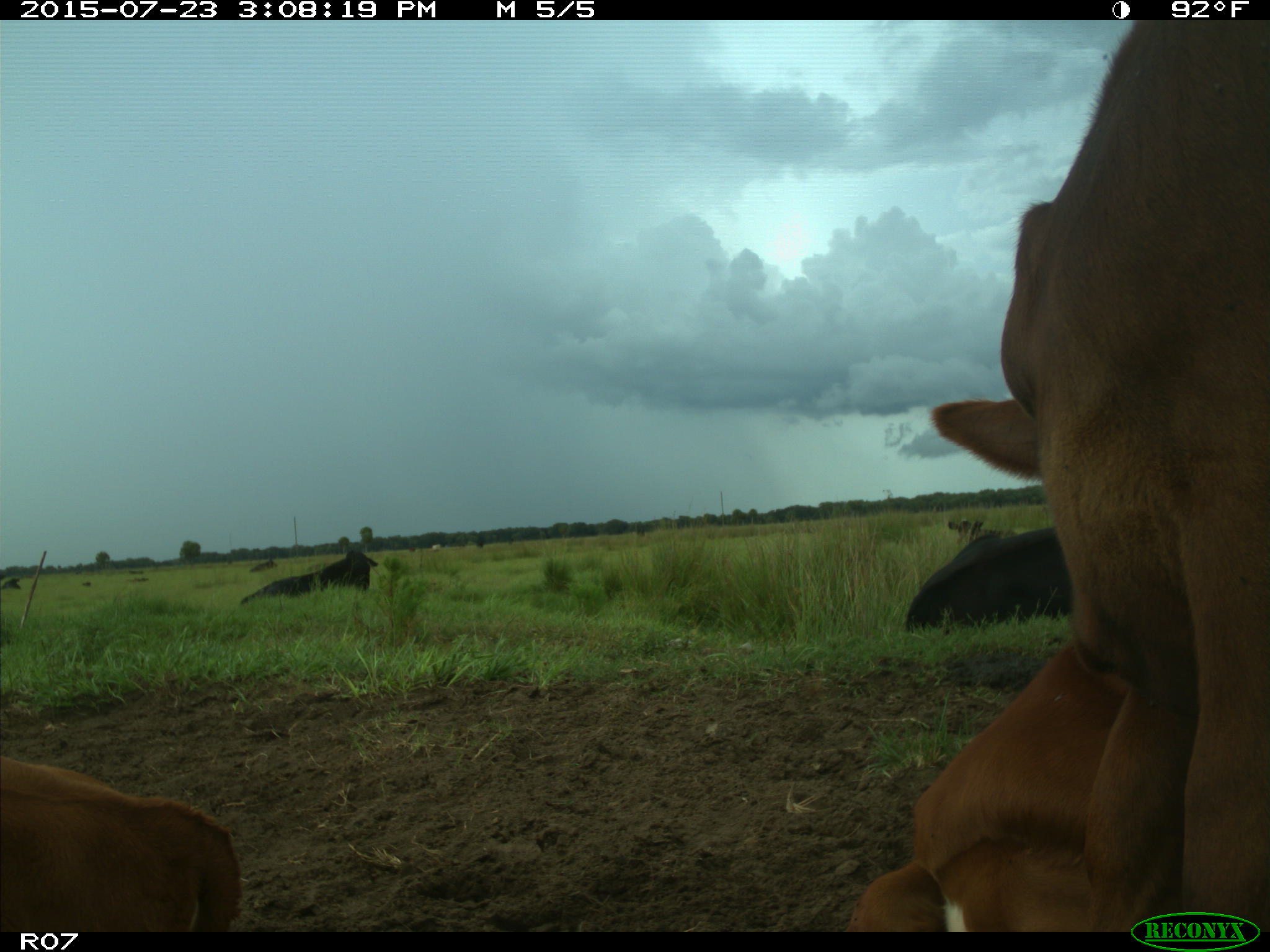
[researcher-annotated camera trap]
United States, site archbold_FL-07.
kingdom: Animalia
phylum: Chordata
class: Mammalia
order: Artiodactyla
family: Bovidae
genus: Bos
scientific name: Bos taurus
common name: domestic cow